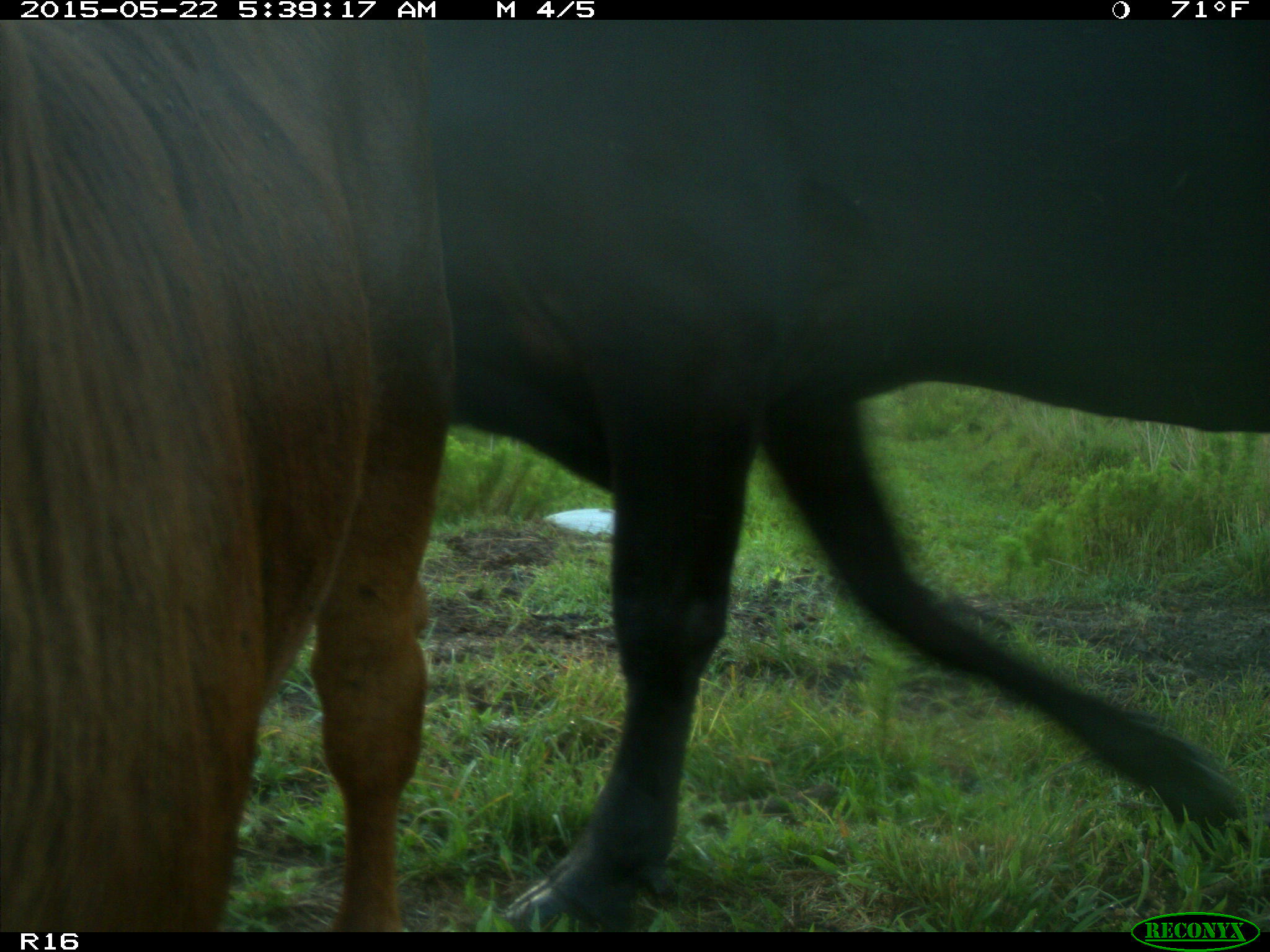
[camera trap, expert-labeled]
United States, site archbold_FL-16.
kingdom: Animalia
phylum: Chordata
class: Mammalia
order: Artiodactyla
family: Bovidae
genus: Bos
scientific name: Bos taurus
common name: domestic cow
Bos taurus (domestic cow).